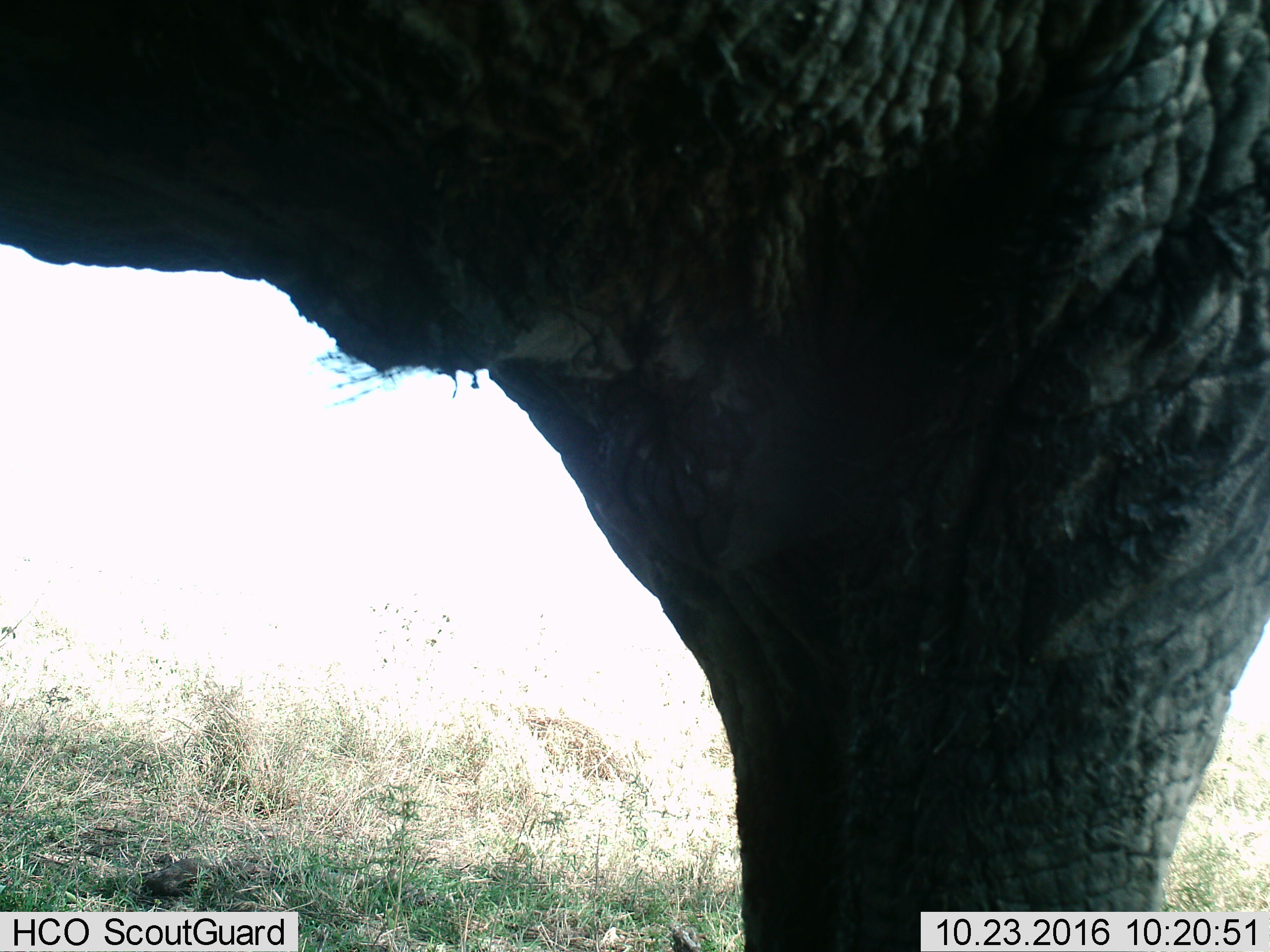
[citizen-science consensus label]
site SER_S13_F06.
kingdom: Animalia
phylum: Chordata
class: Mammalia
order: Proboscidea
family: Elephantidae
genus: Loxodonta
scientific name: Loxodonta africana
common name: african bush elephant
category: elephant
Elephant (african bush elephant) (Loxodonta africana), count 1. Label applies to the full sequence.